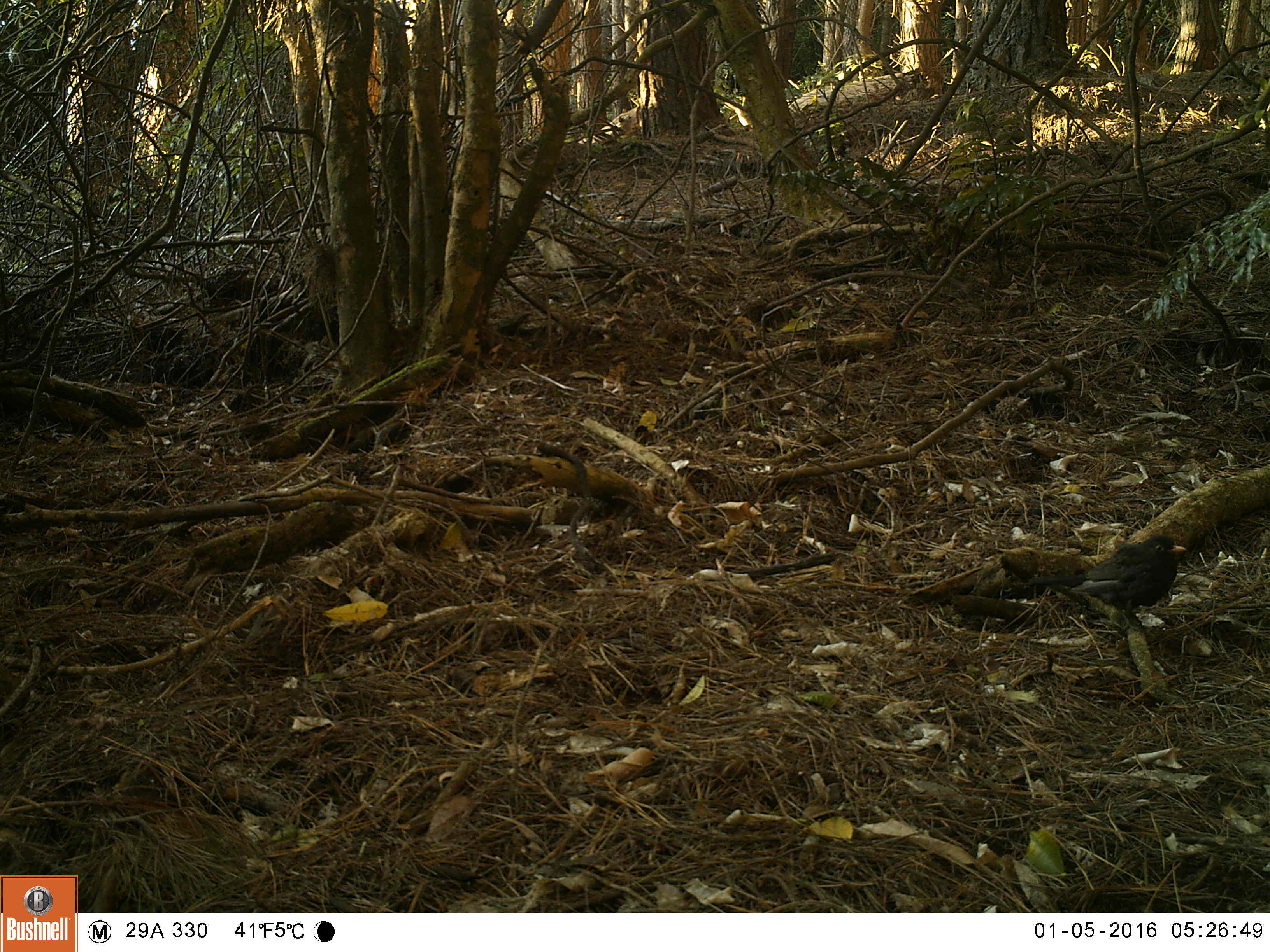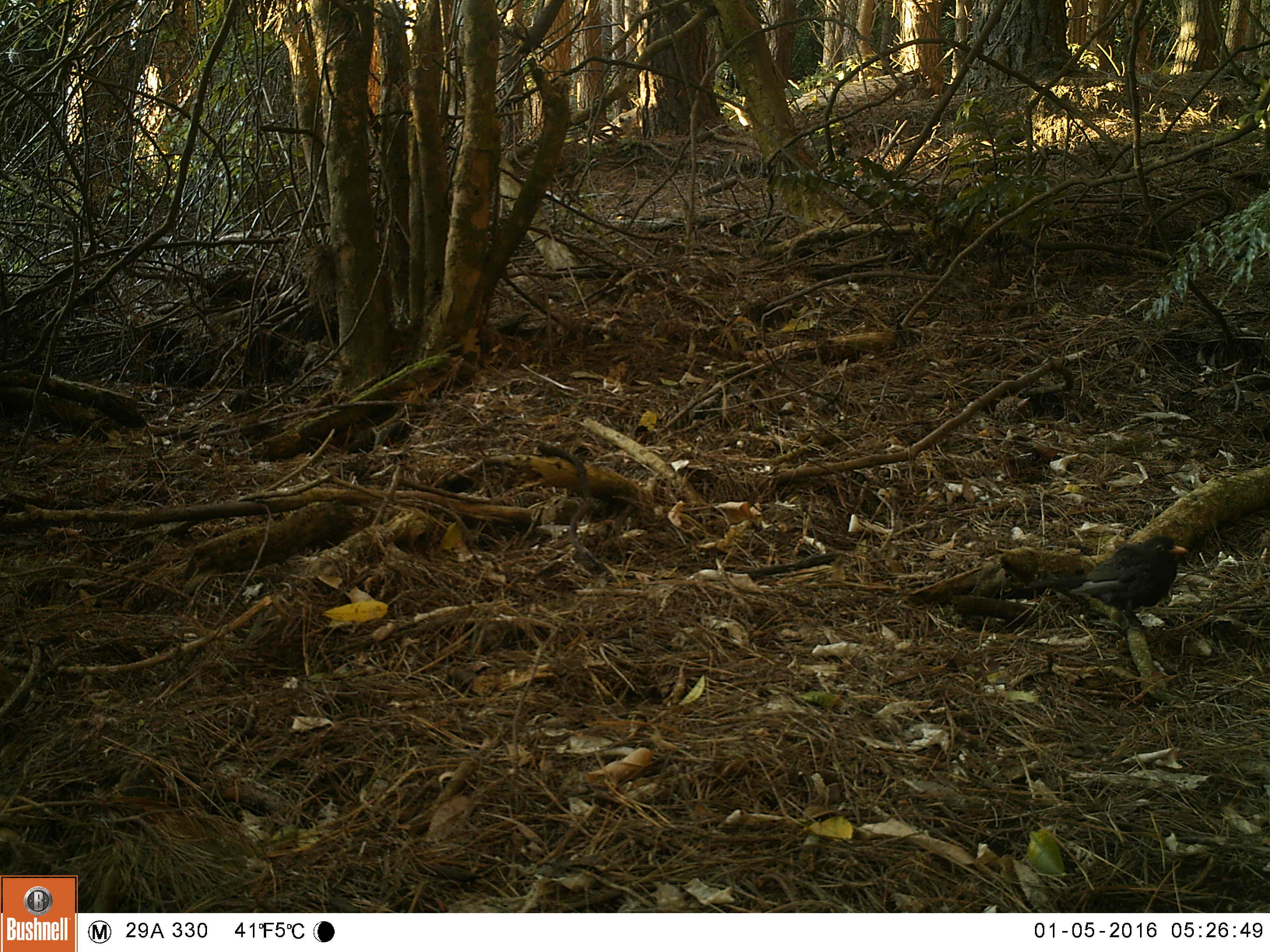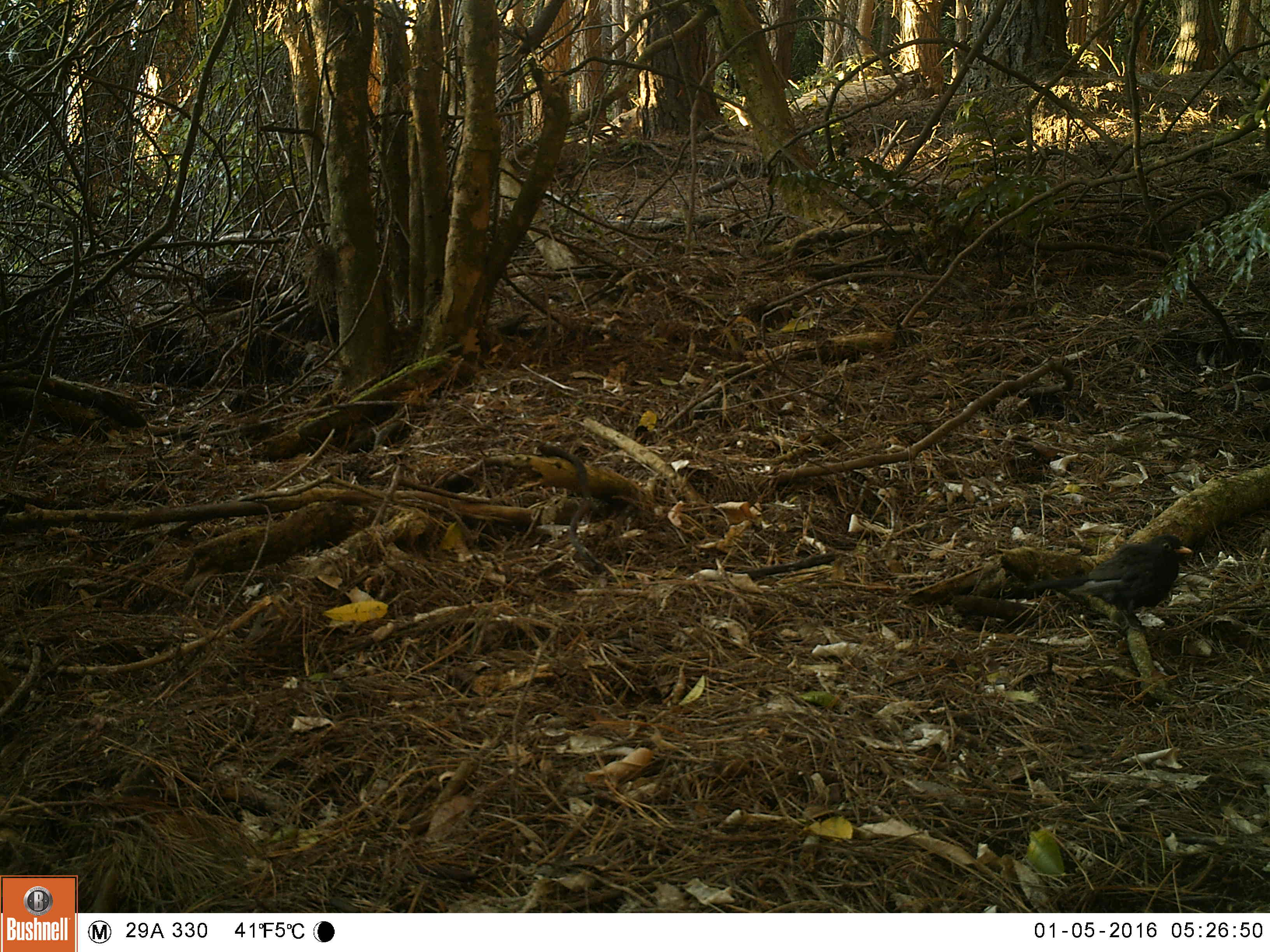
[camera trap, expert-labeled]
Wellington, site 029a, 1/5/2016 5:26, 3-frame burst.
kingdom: Animalia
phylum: Chordata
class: Aves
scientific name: Aves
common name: bird